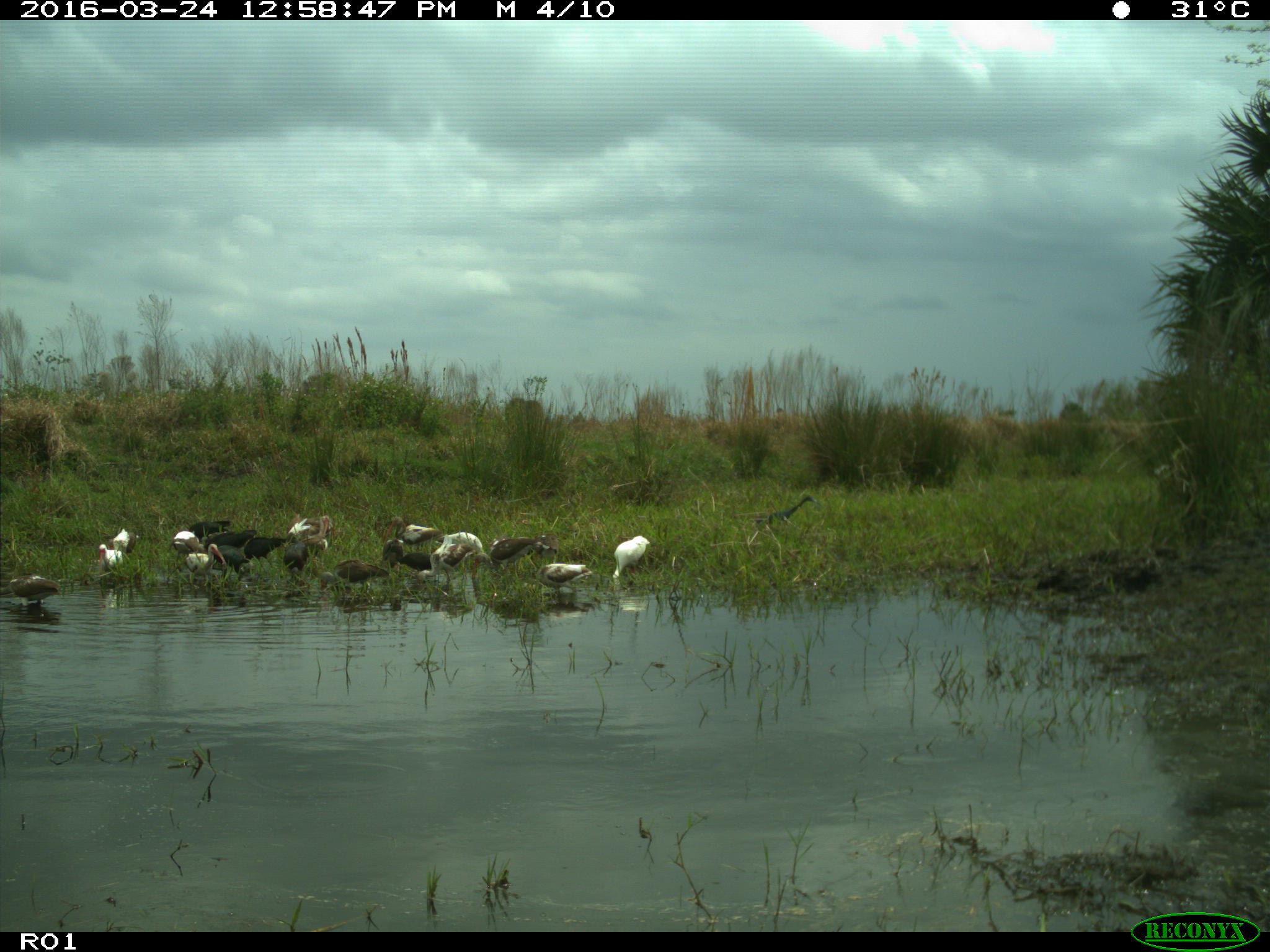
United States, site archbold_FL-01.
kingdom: Animalia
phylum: Chordata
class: Aves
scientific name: Aves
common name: birds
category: unidentified bird